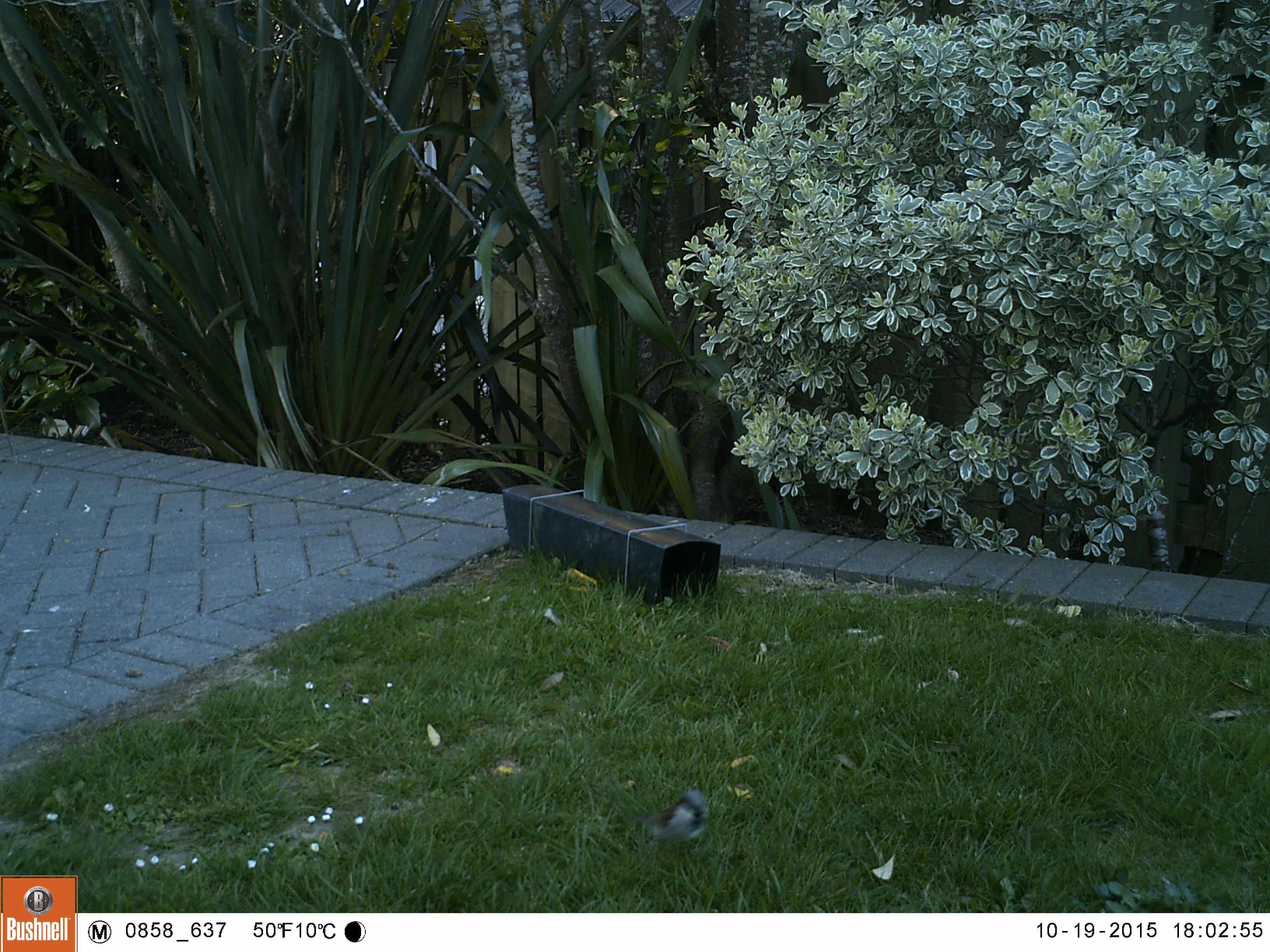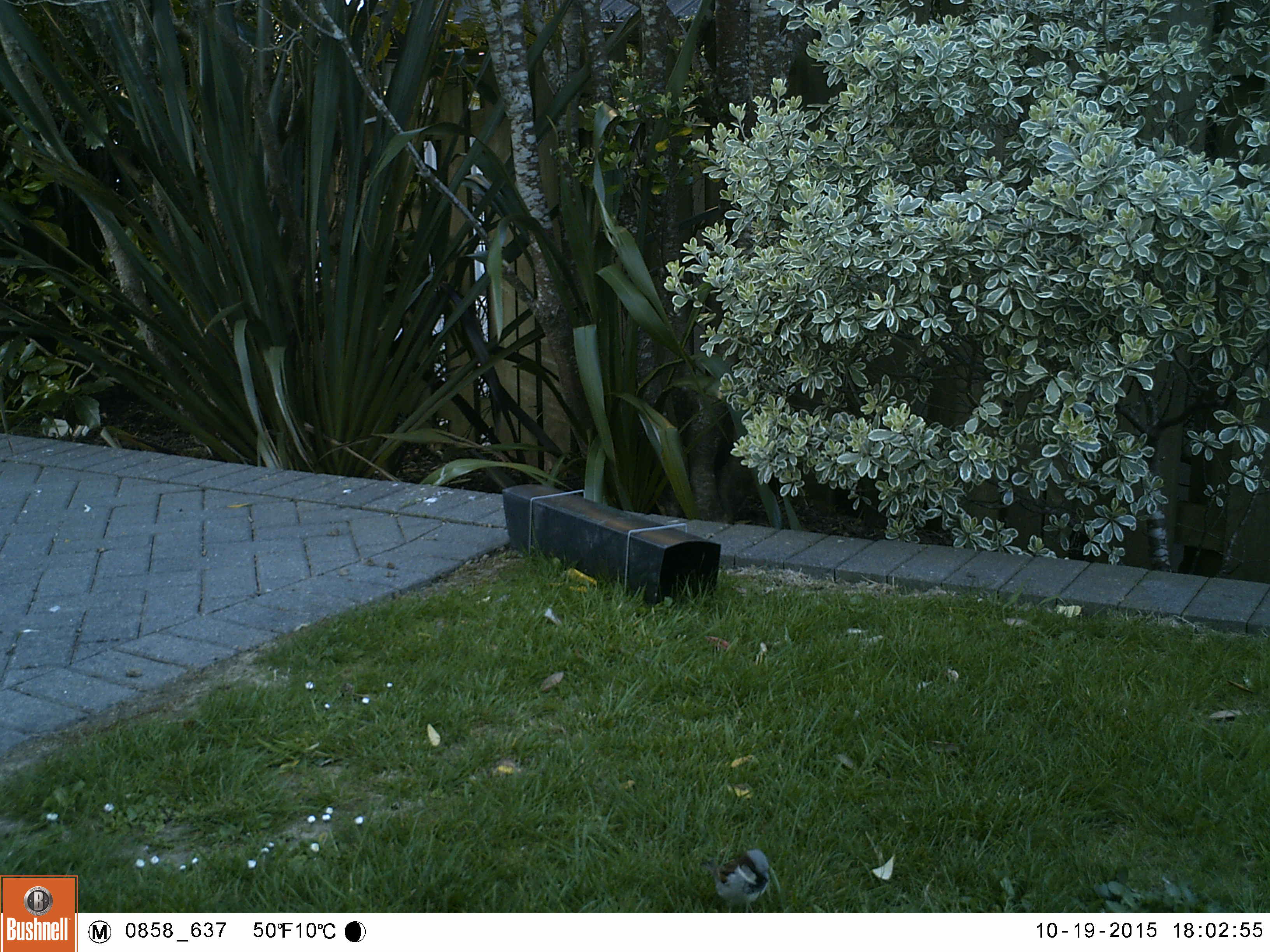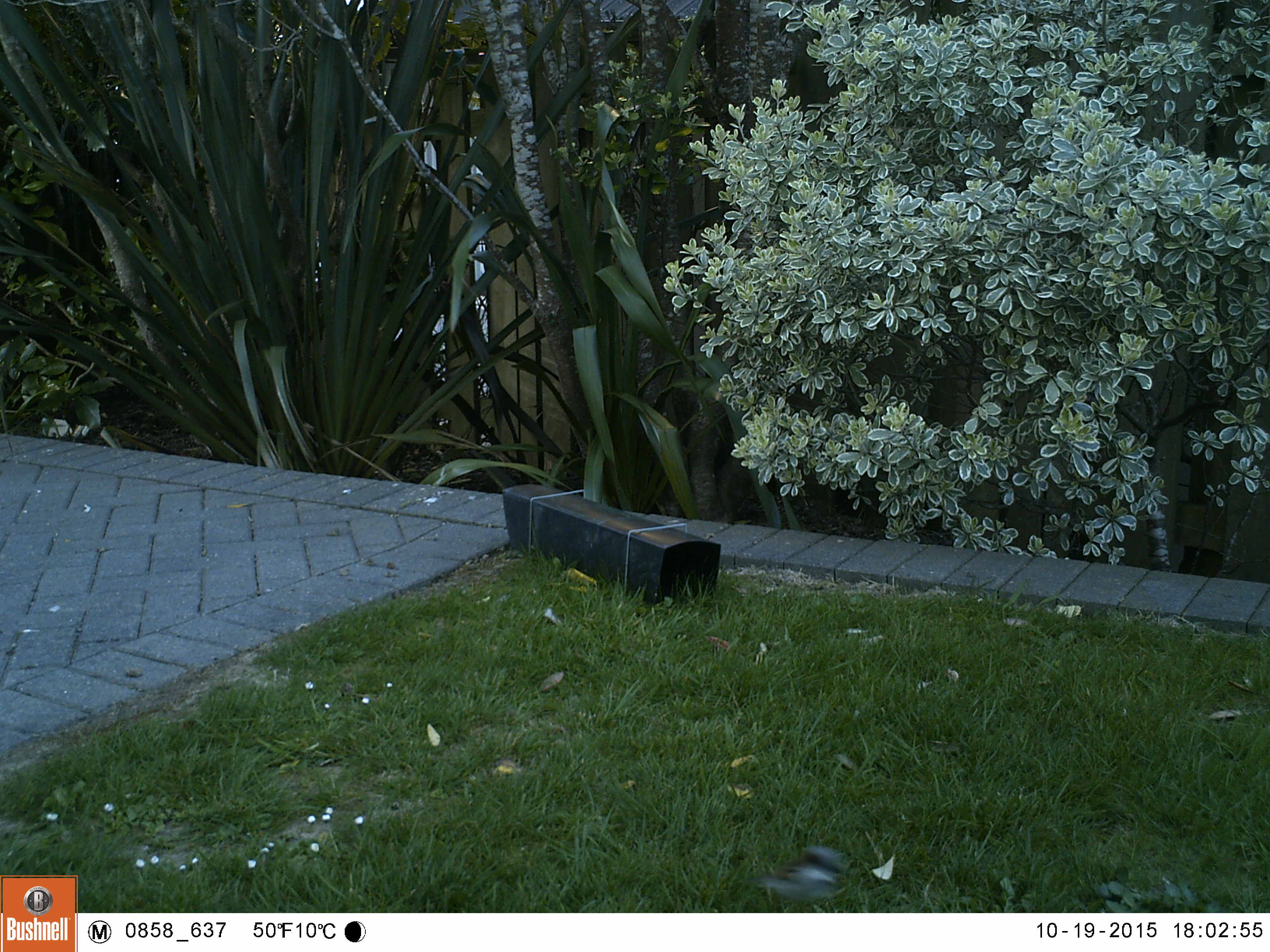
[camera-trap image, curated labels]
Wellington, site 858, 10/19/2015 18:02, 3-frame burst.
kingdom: Animalia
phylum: Chordata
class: Aves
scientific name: Aves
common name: bird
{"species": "bird (Aves)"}